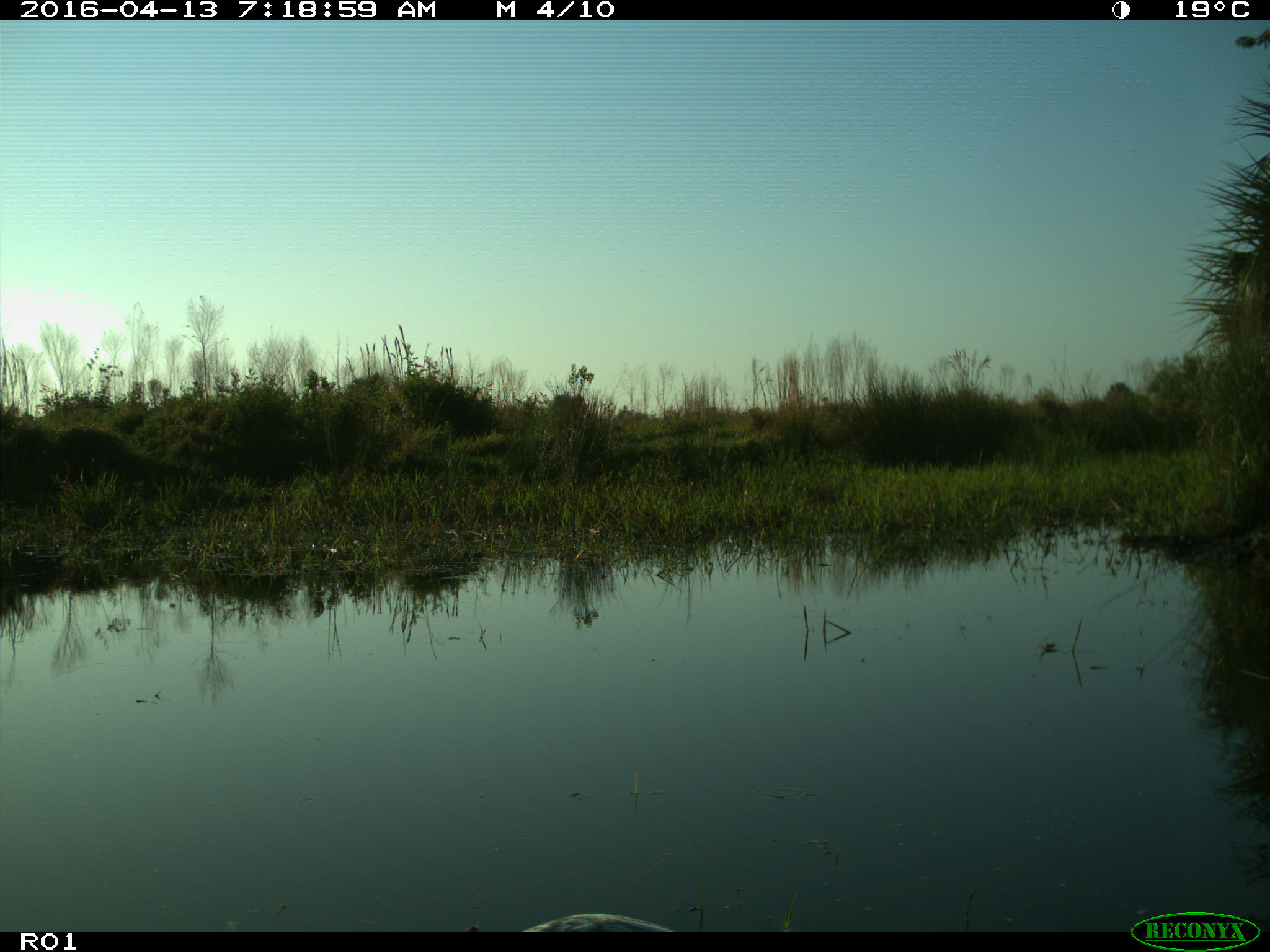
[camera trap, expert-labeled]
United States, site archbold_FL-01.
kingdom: Animalia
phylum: Chordata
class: Aves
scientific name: Aves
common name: birds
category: unidentified bird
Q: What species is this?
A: Unidentified bird (birds) (Aves).